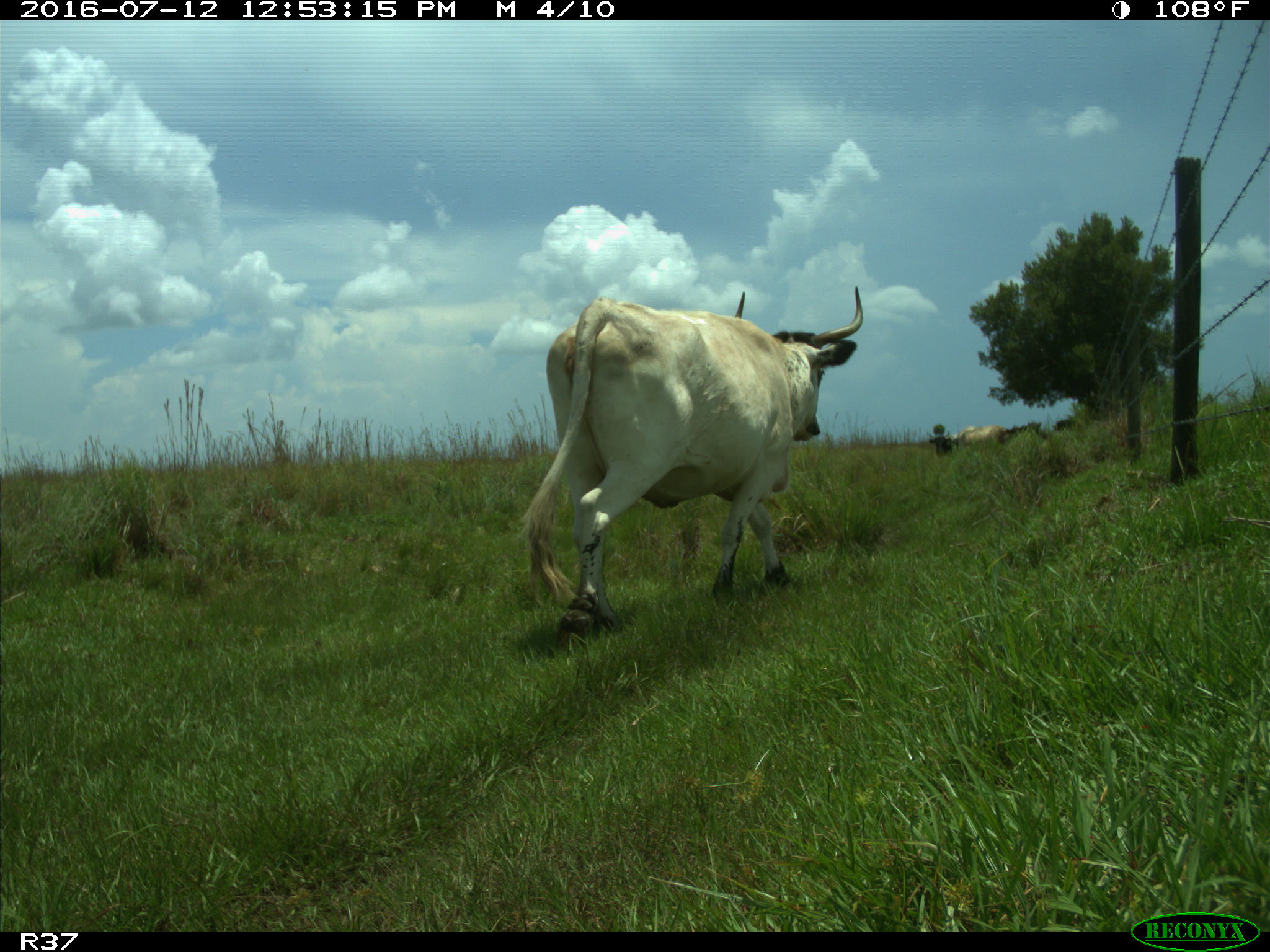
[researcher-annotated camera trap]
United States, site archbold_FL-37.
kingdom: Animalia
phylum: Chordata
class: Mammalia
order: Artiodactyla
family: Bovidae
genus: Bos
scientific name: Bos taurus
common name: domestic cow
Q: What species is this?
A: Bos taurus (domestic cow).